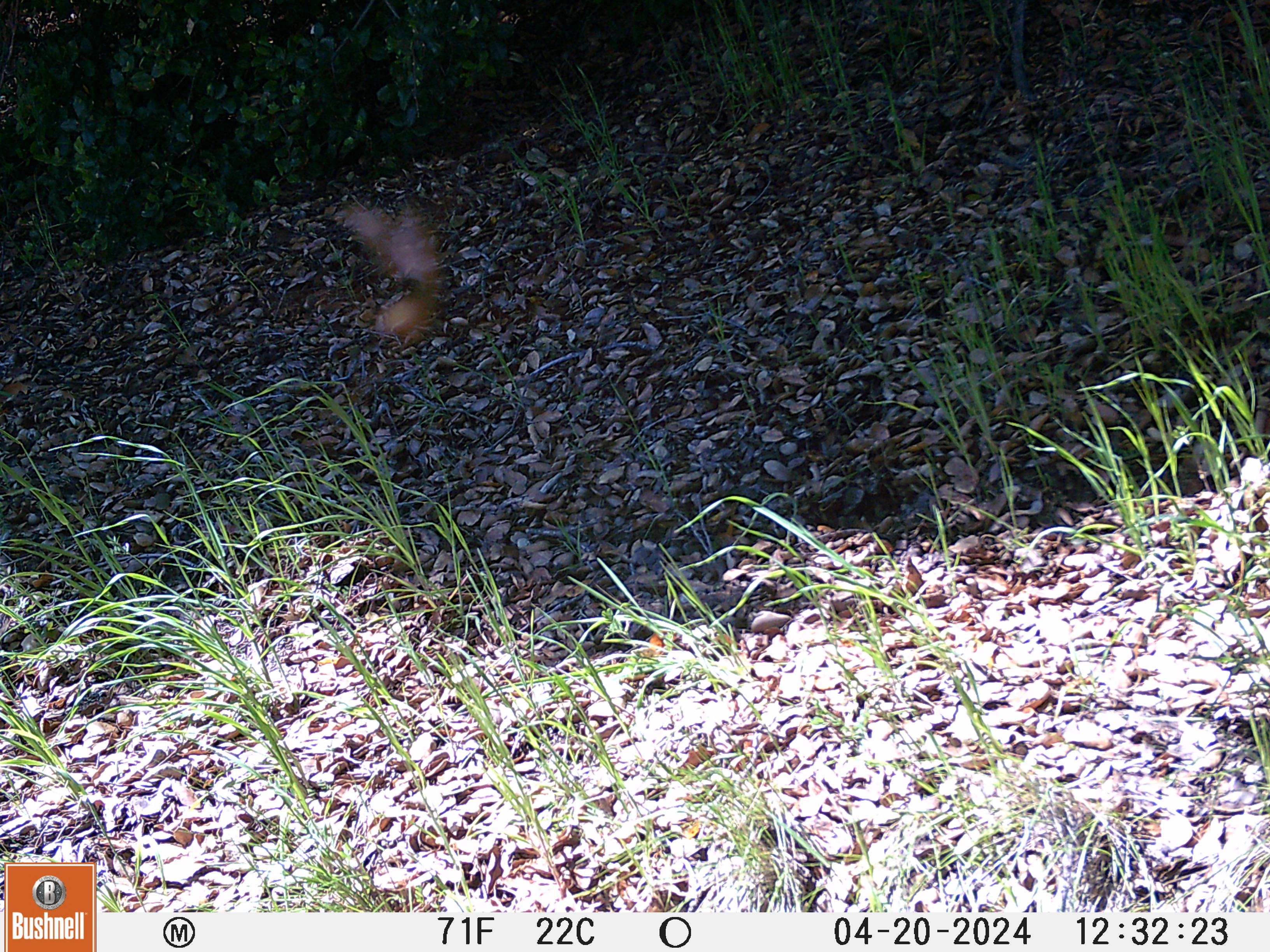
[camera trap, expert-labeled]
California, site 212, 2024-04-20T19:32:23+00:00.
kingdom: Animalia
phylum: Chordata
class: Aves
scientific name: Aves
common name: bird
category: unknown bird